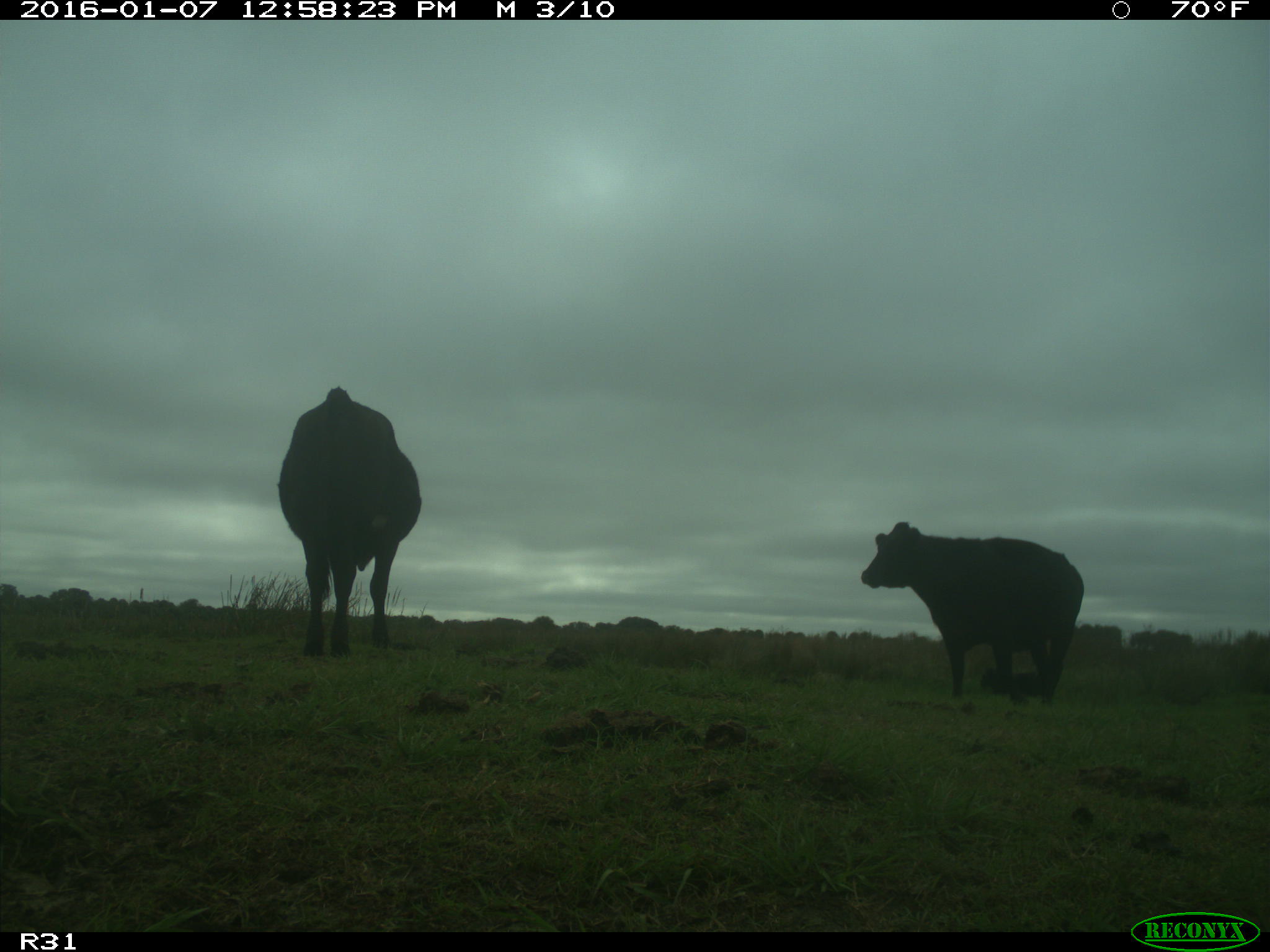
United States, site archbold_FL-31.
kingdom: Animalia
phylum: Chordata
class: Mammalia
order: Artiodactyla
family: Bovidae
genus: Bos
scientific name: Bos taurus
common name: domestic cow